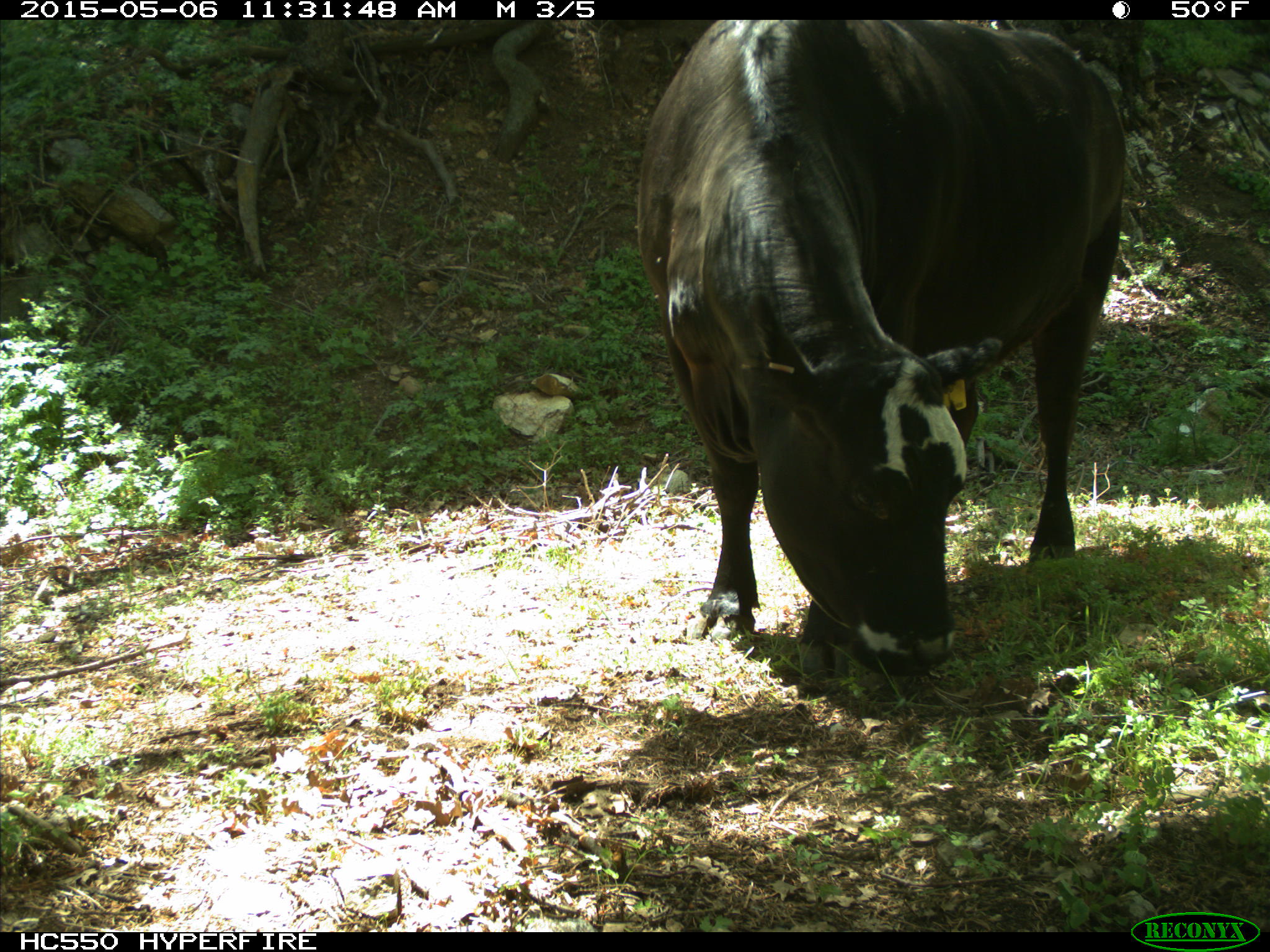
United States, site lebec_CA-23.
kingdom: Animalia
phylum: Chordata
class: Mammalia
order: Artiodactyla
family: Bovidae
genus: Bos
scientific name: Bos taurus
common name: domestic cow